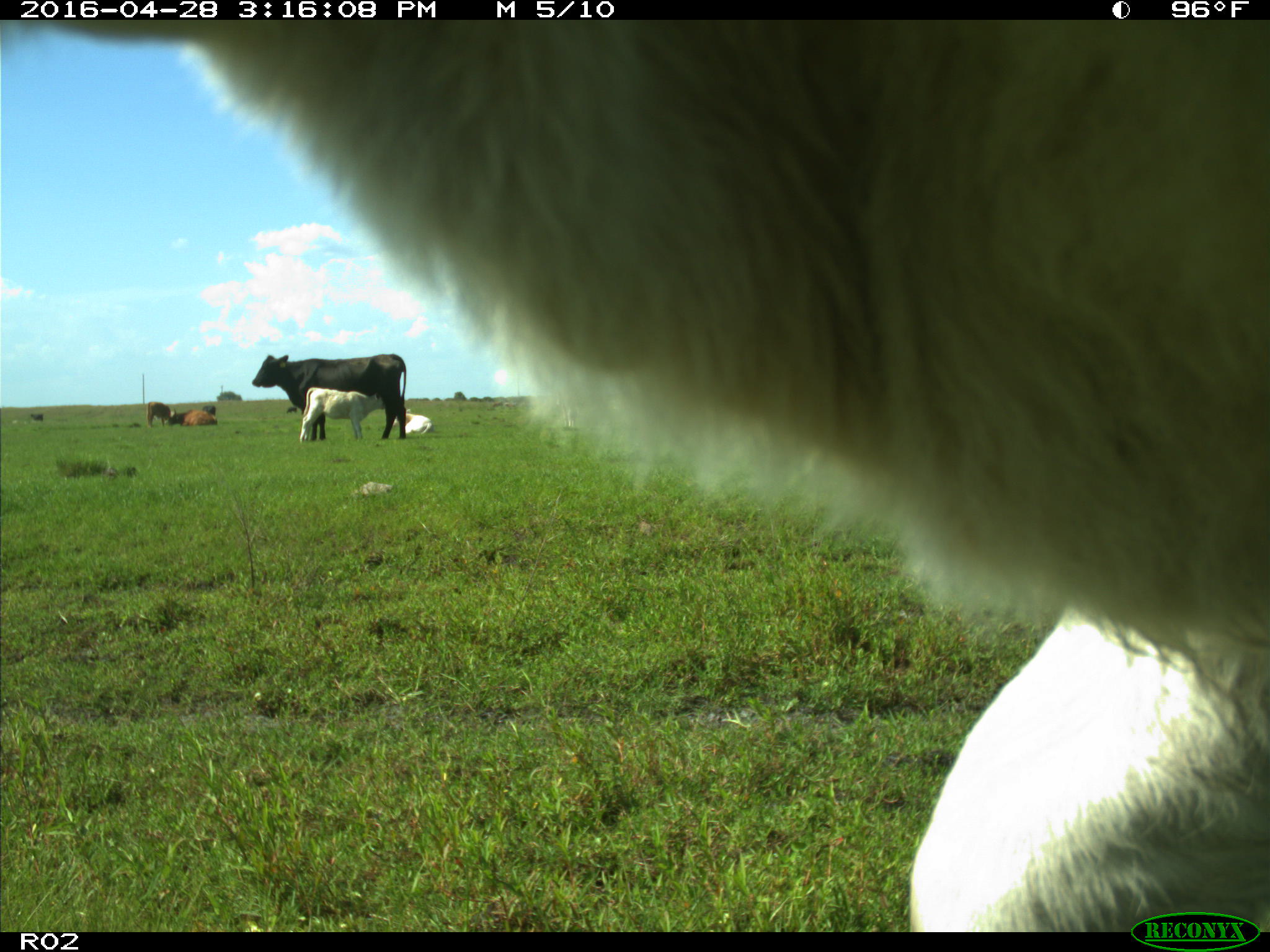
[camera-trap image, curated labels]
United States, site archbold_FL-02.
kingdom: Animalia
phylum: Chordata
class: Mammalia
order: Artiodactyla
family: Bovidae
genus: Bos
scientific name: Bos taurus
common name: domestic cow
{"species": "Bos taurus (domestic cow)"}